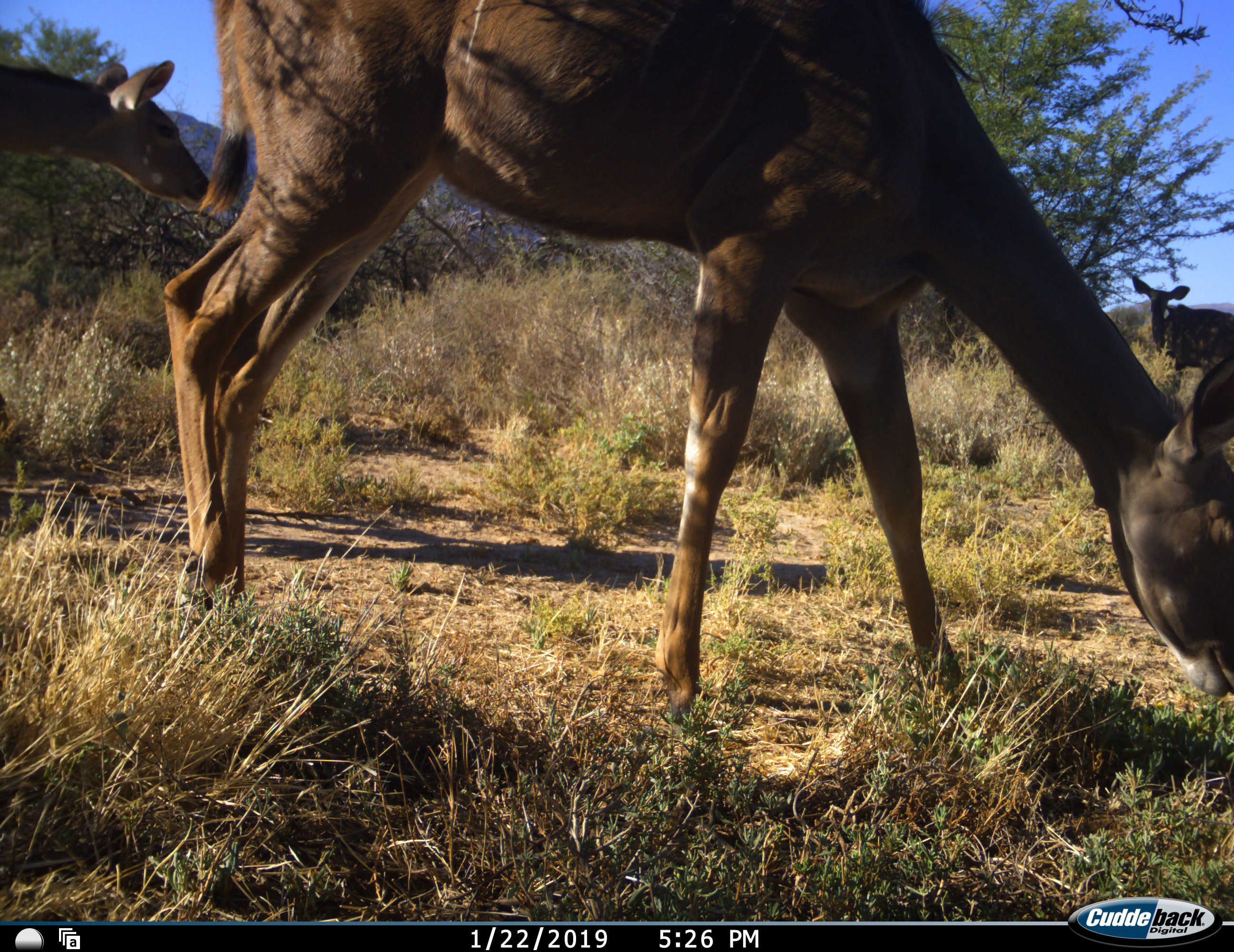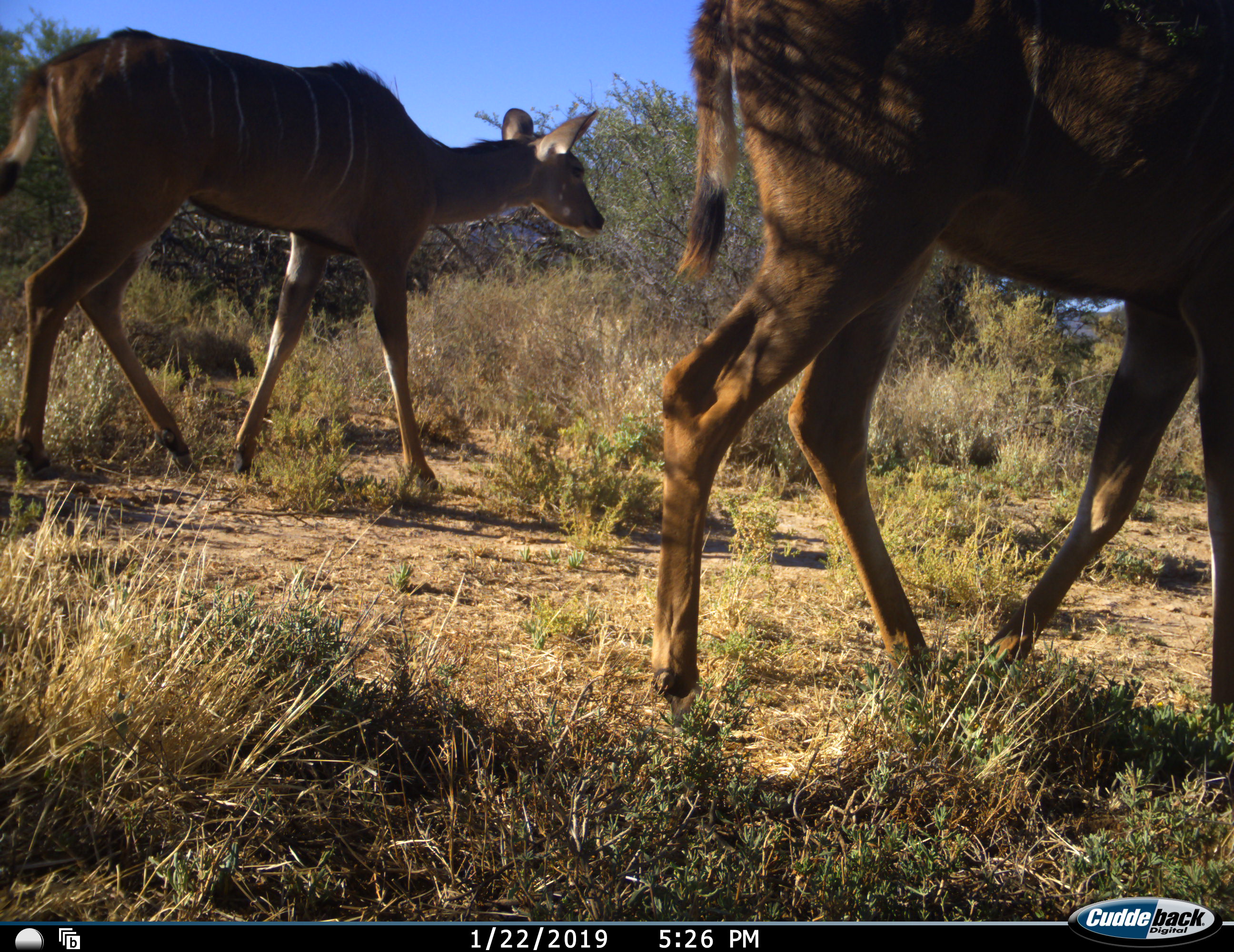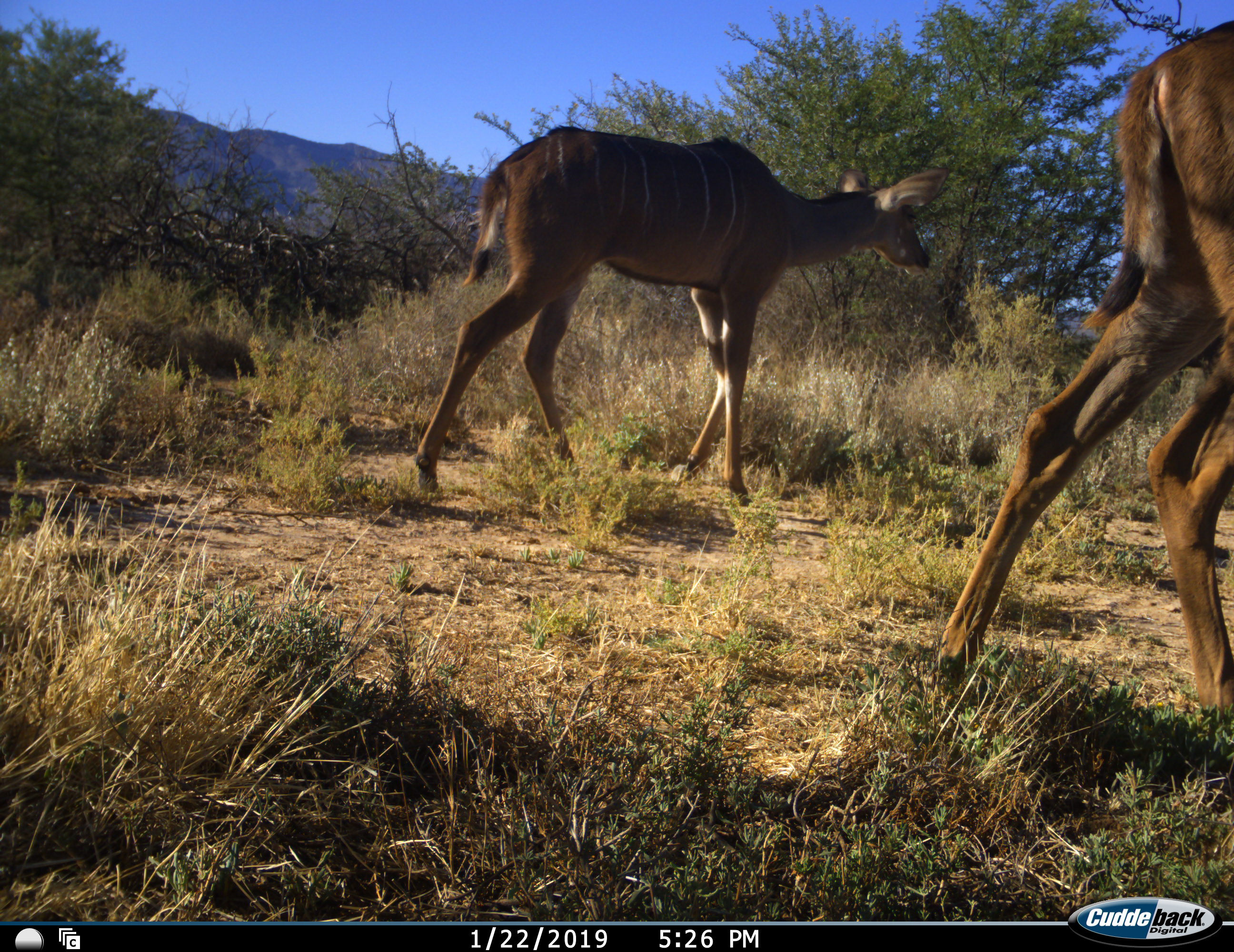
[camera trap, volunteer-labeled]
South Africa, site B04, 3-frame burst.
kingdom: Animalia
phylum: Chordata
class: Mammalia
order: Artiodactyla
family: Bovidae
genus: Tragelaphus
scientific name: Tragelaphus strepsiceros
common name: greater kudu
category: kudu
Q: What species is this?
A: Kudu (greater kudu) (Tragelaphus strepsiceros).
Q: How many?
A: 3.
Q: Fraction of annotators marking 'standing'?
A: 67%.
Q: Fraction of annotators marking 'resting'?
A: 0%.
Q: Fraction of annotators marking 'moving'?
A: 89%.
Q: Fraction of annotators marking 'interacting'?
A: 0%.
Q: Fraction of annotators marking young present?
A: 22%.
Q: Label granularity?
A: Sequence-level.